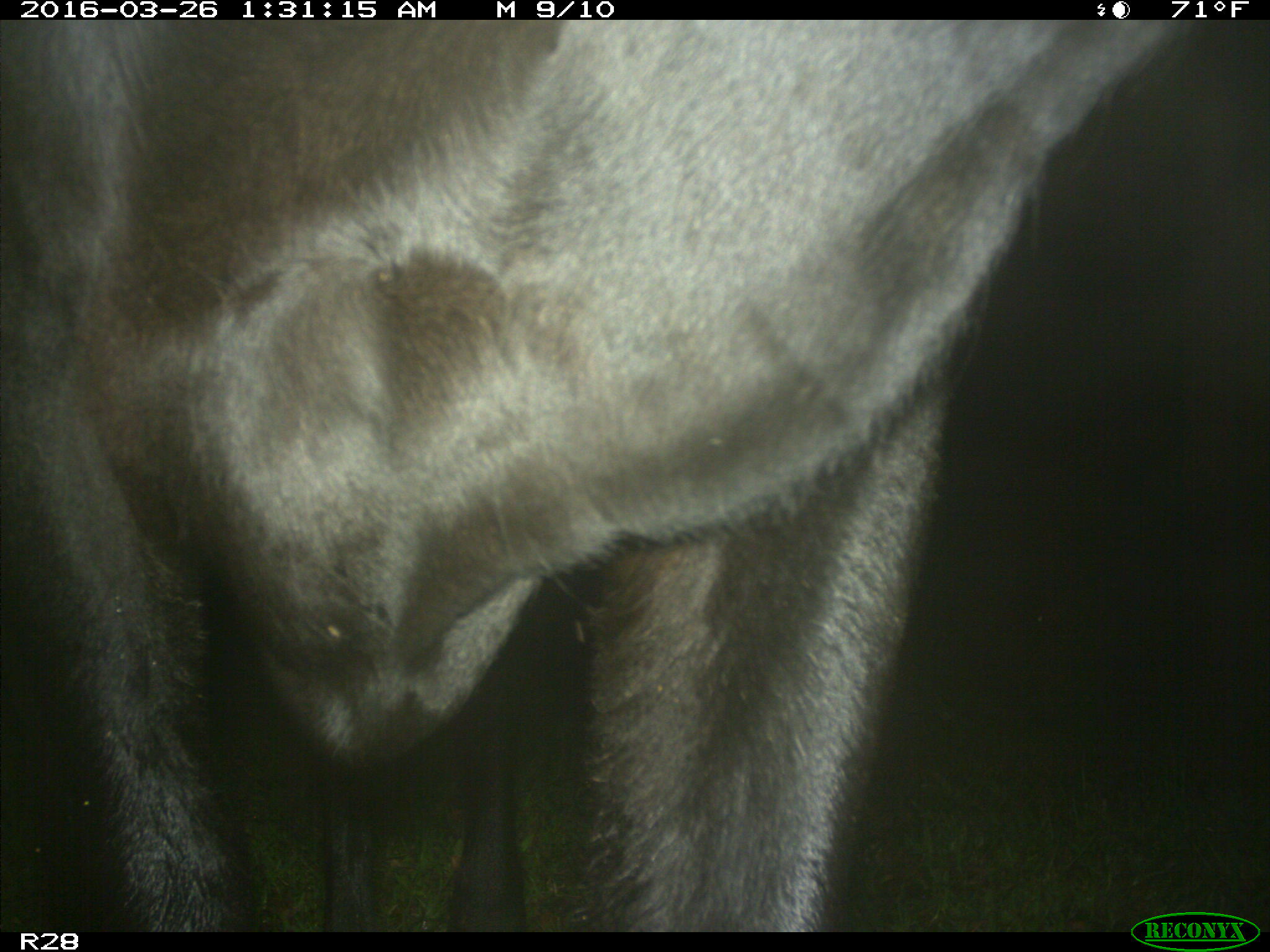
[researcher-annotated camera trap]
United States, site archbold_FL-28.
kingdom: Animalia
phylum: Chordata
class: Mammalia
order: Artiodactyla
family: Bovidae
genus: Bos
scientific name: Bos taurus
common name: domestic cow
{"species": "Bos taurus (domestic cow)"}